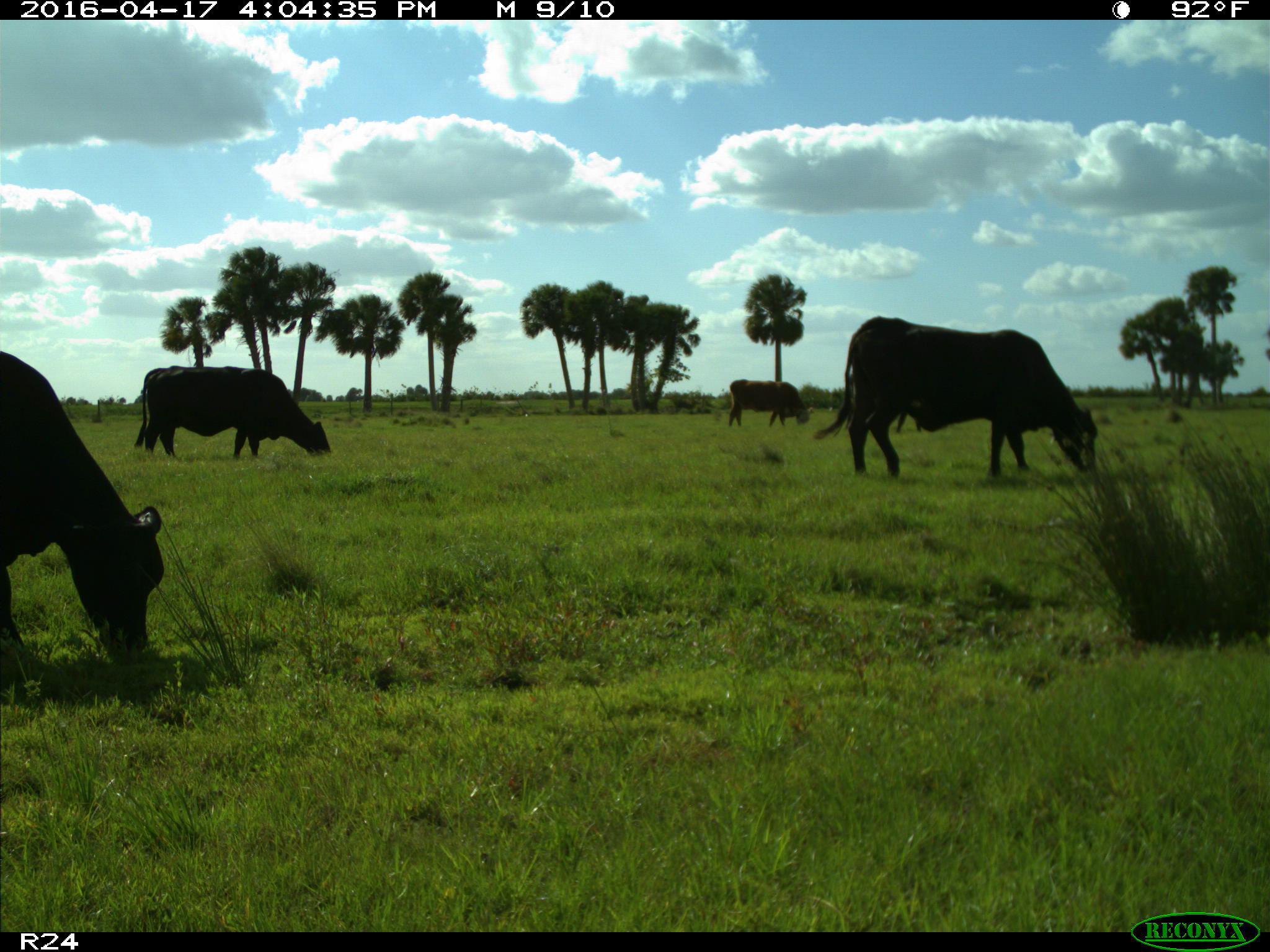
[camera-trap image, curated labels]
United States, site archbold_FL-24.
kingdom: Animalia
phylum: Chordata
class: Mammalia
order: Artiodactyla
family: Bovidae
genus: Bos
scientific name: Bos taurus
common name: domestic cow